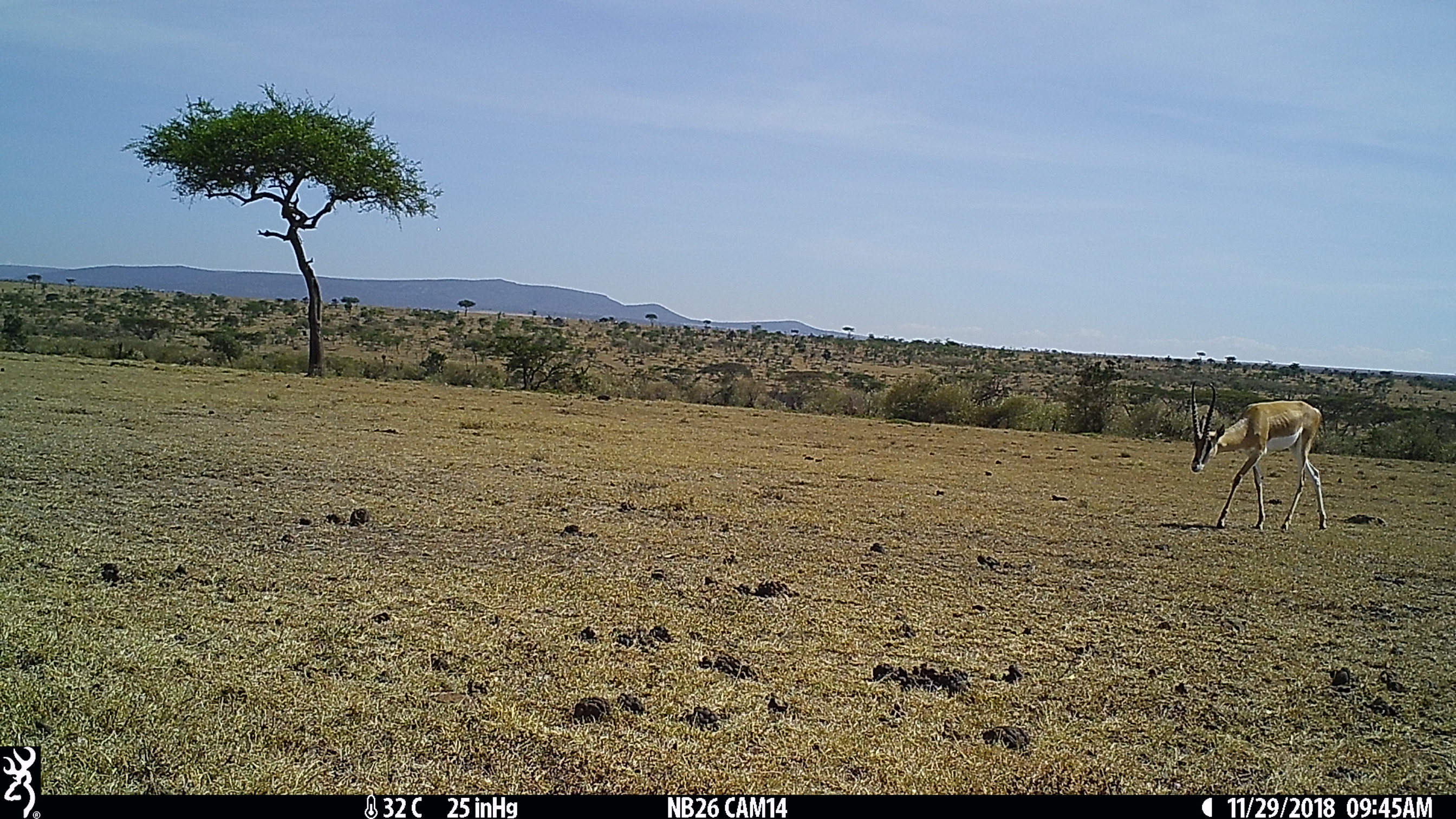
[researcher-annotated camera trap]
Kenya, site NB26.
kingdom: Animalia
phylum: Chordata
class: Mammalia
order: Artiodactyla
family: Bovidae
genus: Nanger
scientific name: Nanger granti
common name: grant's gazelle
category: gazelle grants